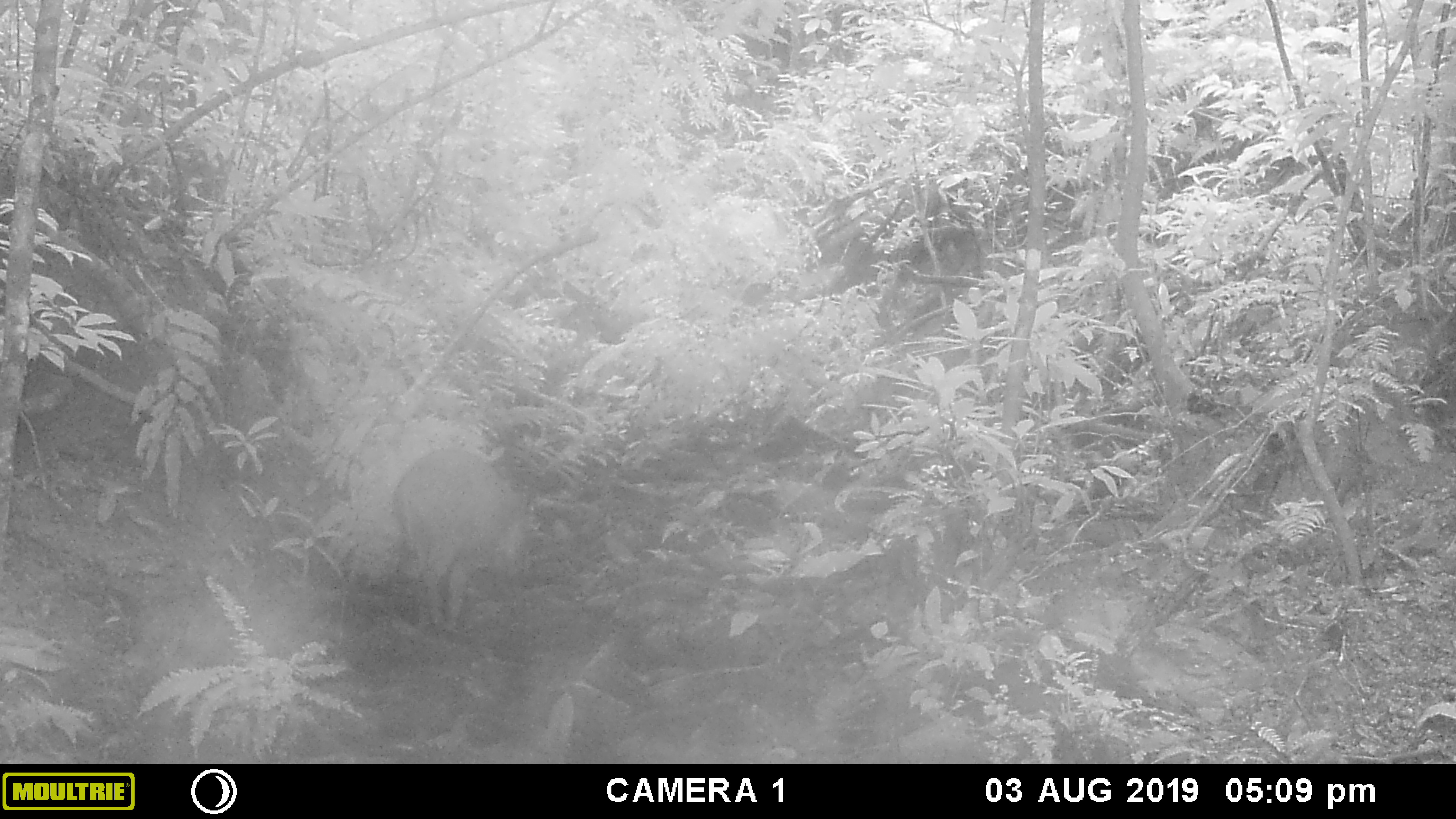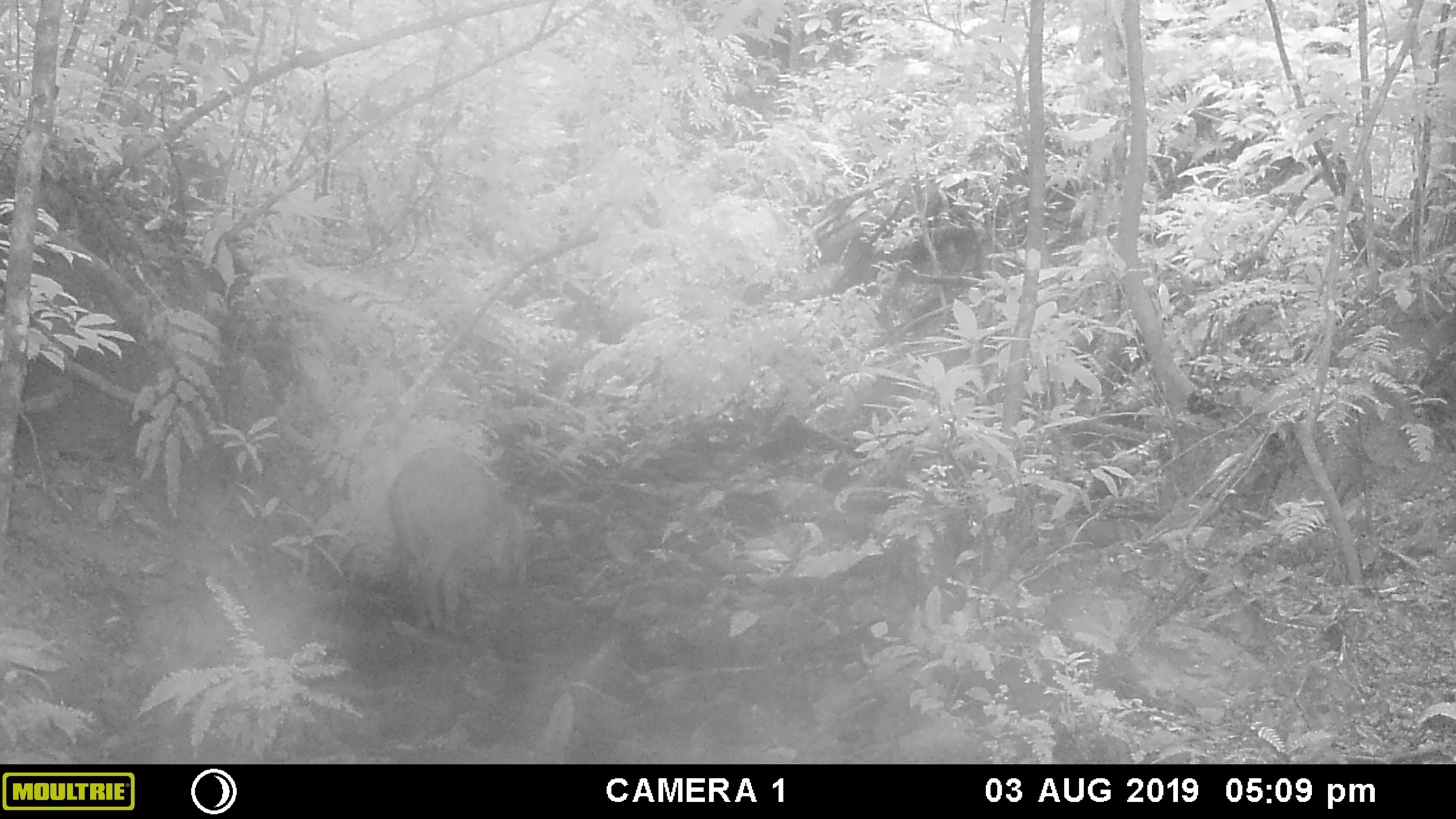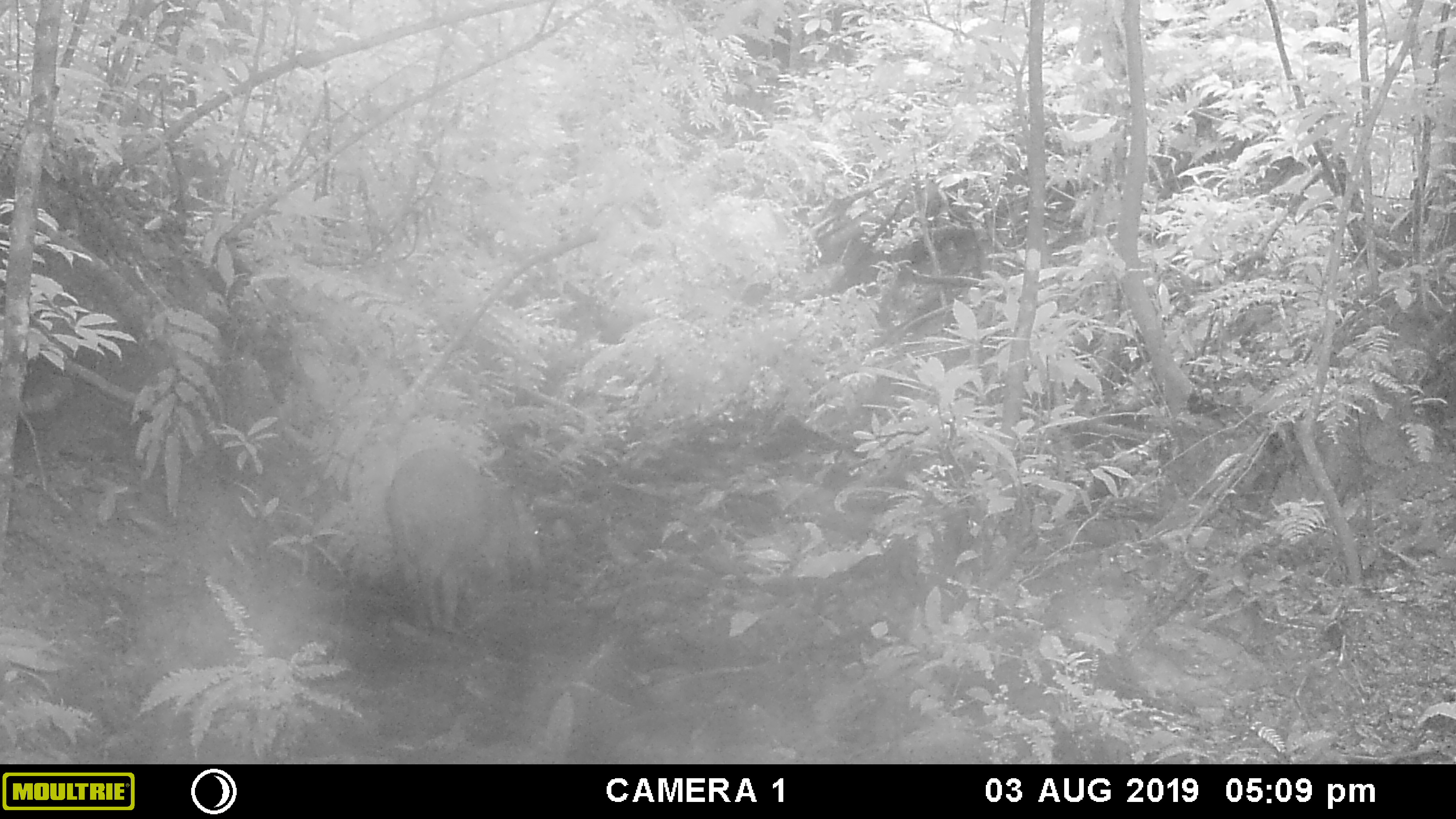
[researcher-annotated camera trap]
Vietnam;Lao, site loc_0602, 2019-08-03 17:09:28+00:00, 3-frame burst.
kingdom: Animalia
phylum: Chordata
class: Mammalia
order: Artiodactyla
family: Suidae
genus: Sus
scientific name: Sus scrofa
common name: eurasian wild pig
Eurasian wild pig (Sus scrofa). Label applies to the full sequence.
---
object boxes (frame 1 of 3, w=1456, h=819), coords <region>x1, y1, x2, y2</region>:
eurasian wild pig: <region>390, 446, 535, 631</region>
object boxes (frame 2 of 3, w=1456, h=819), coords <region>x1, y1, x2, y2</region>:
eurasian wild pig: <region>387, 446, 542, 632</region>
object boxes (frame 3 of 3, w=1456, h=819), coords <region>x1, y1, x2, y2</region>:
eurasian wild pig: <region>384, 447, 547, 633</region>